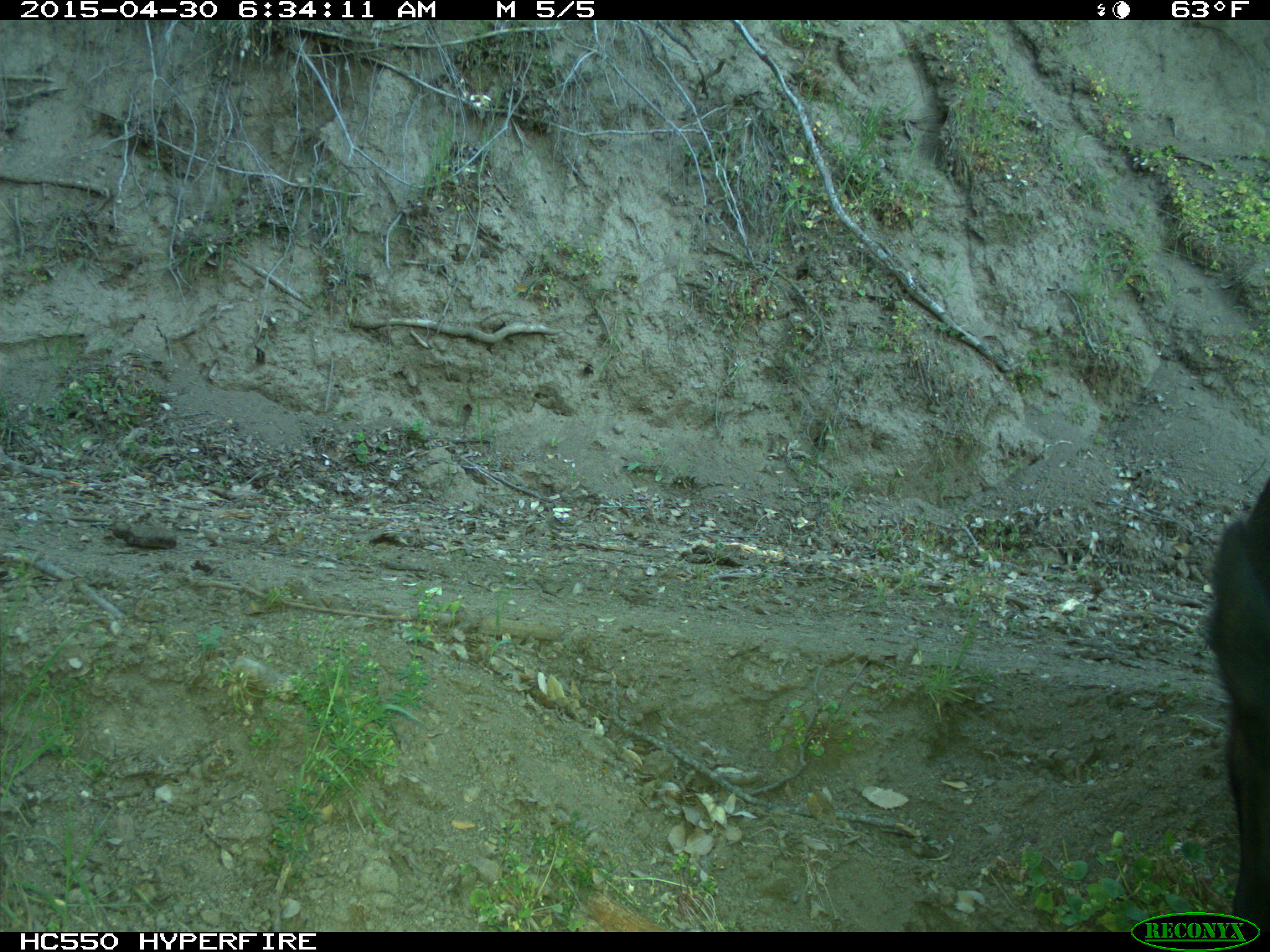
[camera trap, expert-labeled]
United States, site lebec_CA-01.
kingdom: Animalia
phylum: Chordata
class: Mammalia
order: Artiodactyla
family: Bovidae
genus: Bos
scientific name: Bos taurus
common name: domestic cow